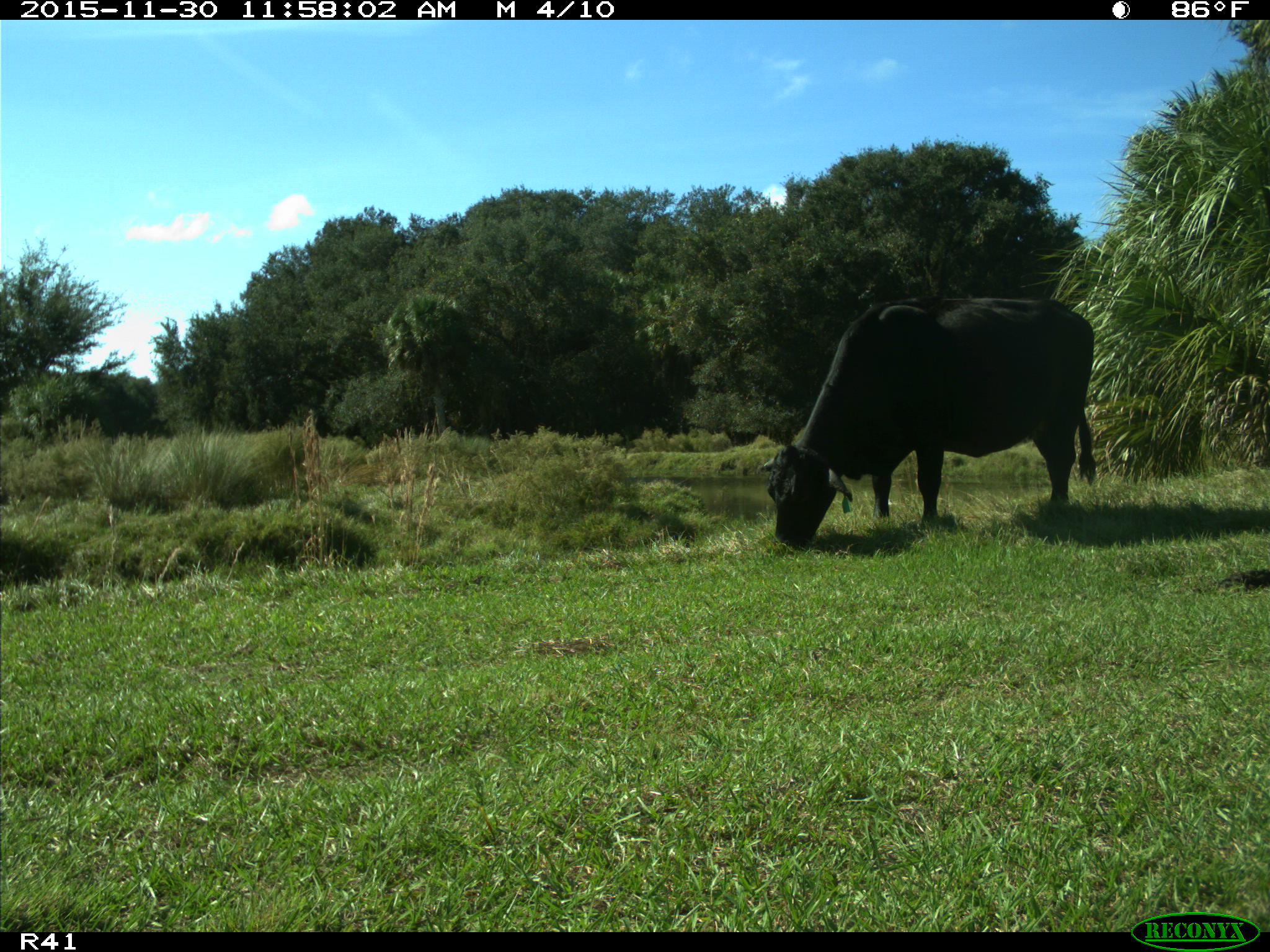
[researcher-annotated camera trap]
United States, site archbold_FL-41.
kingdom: Animalia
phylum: Chordata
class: Mammalia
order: Artiodactyla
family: Bovidae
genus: Bos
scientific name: Bos taurus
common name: domestic cow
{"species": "Bos taurus (domestic cow)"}